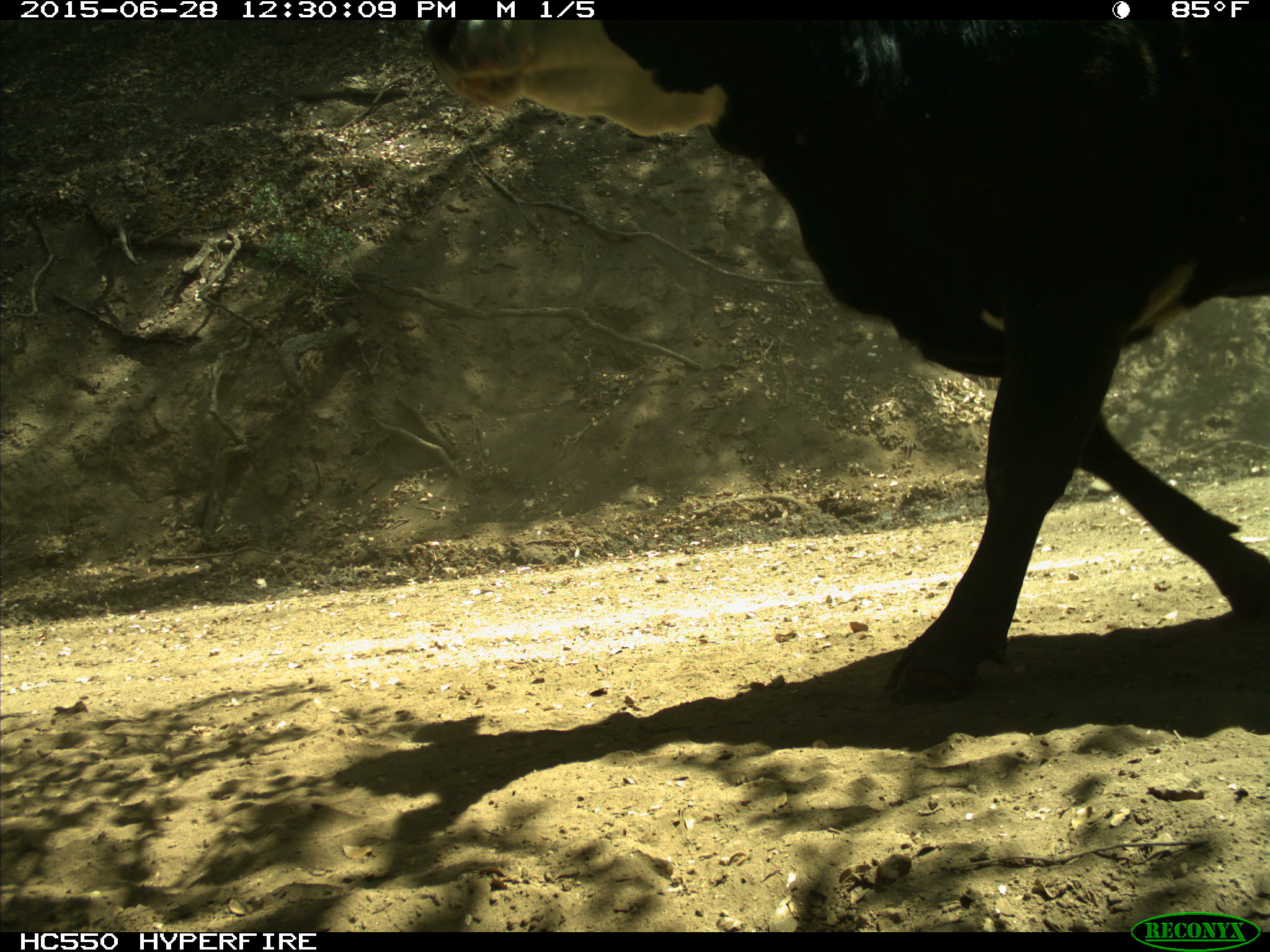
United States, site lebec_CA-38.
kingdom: Animalia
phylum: Chordata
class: Mammalia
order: Artiodactyla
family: Bovidae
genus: Bos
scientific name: Bos taurus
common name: domestic cow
Bos taurus (domestic cow).